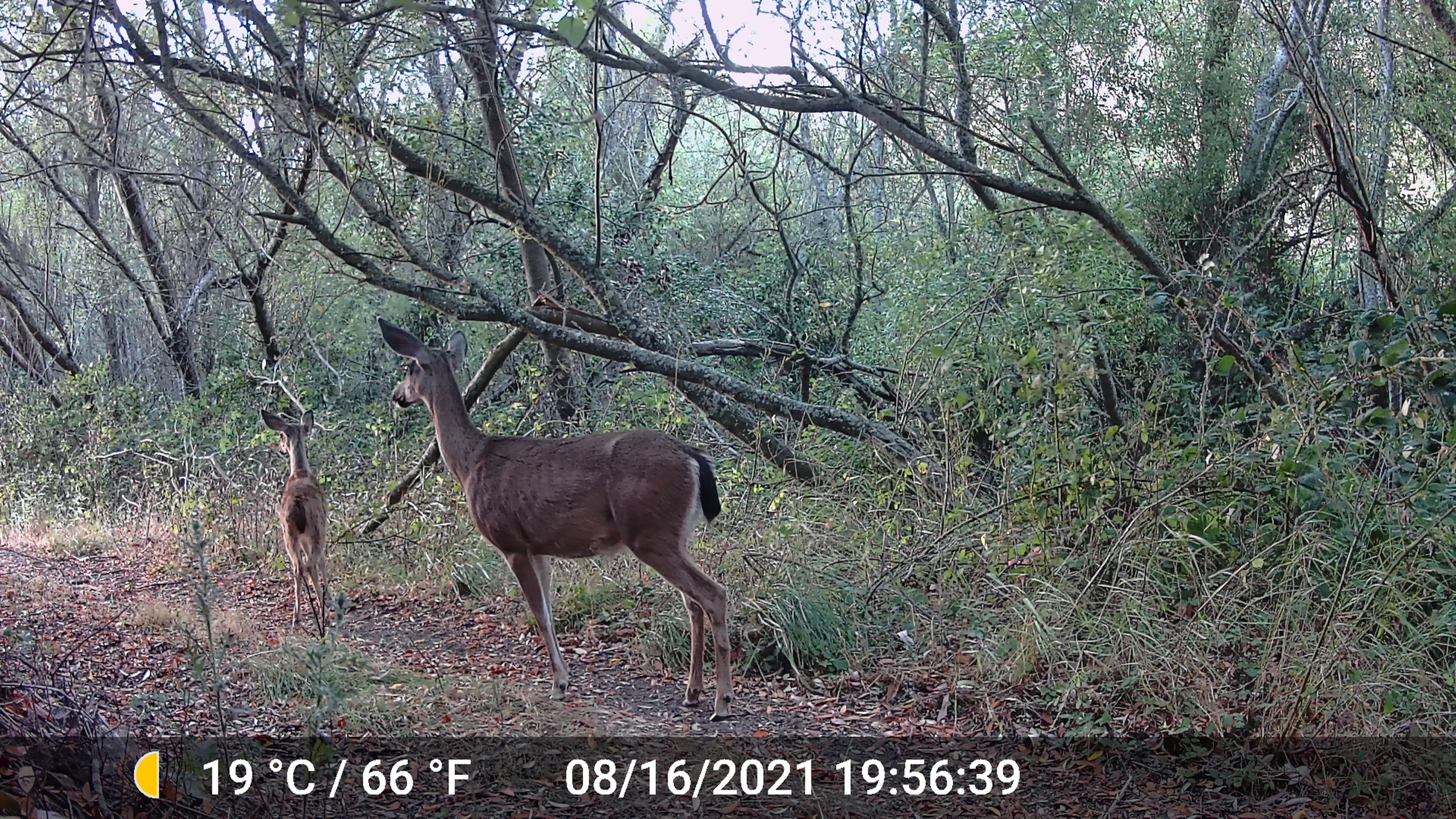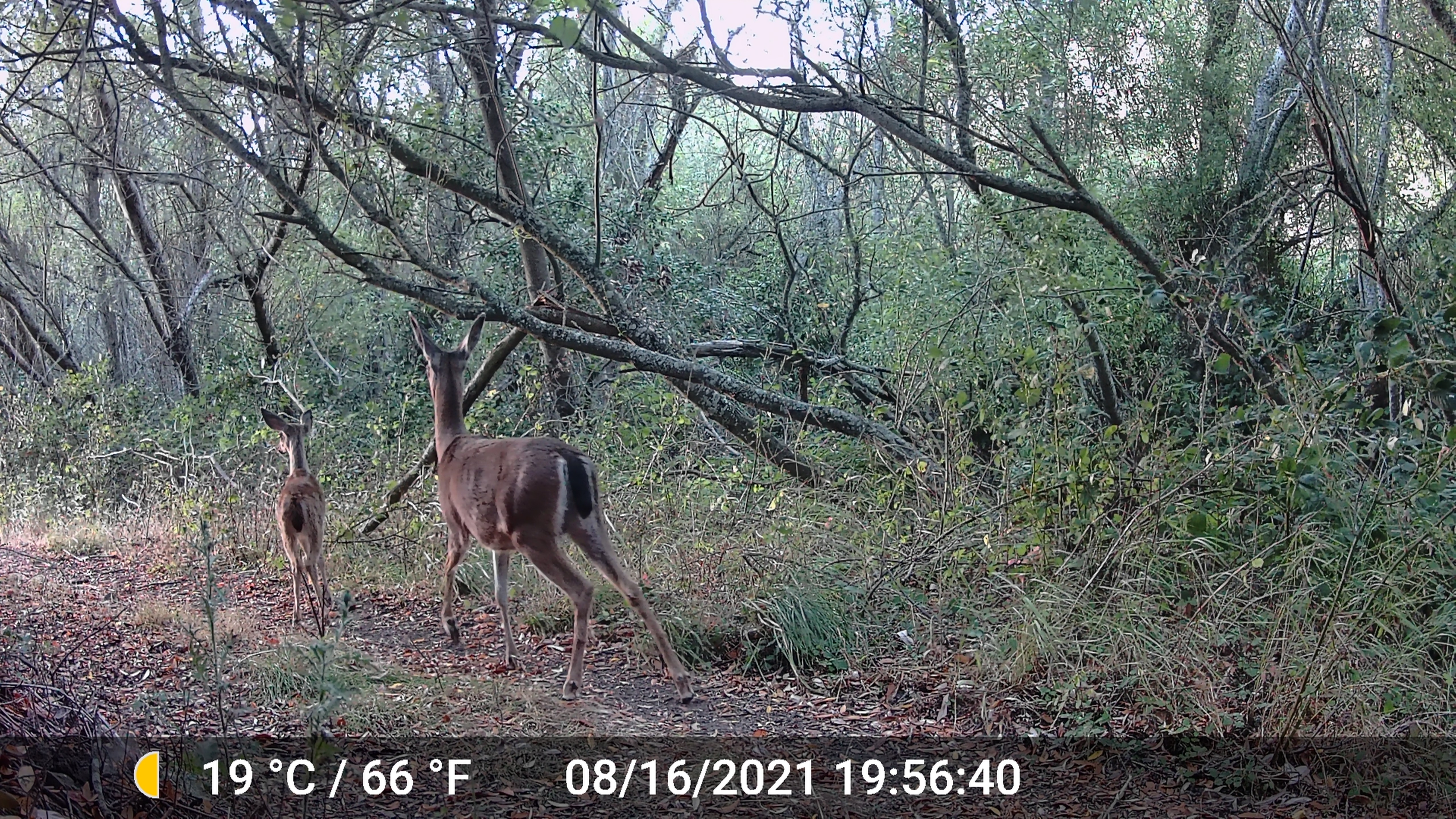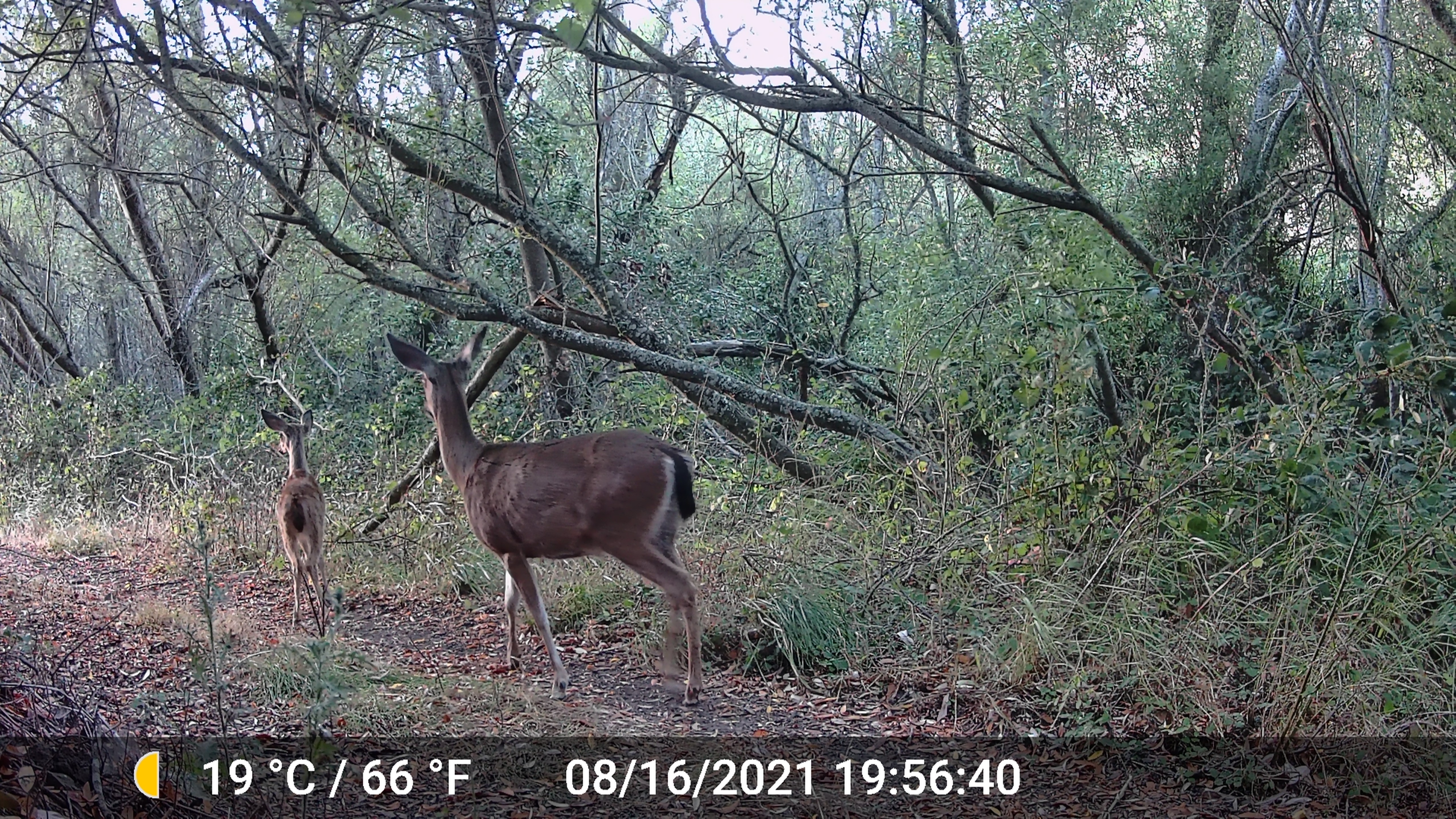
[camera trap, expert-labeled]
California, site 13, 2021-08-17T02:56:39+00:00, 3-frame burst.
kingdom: Animalia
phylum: Chordata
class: Mammalia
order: Artiodactyla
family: Cervidae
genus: Odocoileus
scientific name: Odocoileus hemionus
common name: mule deer